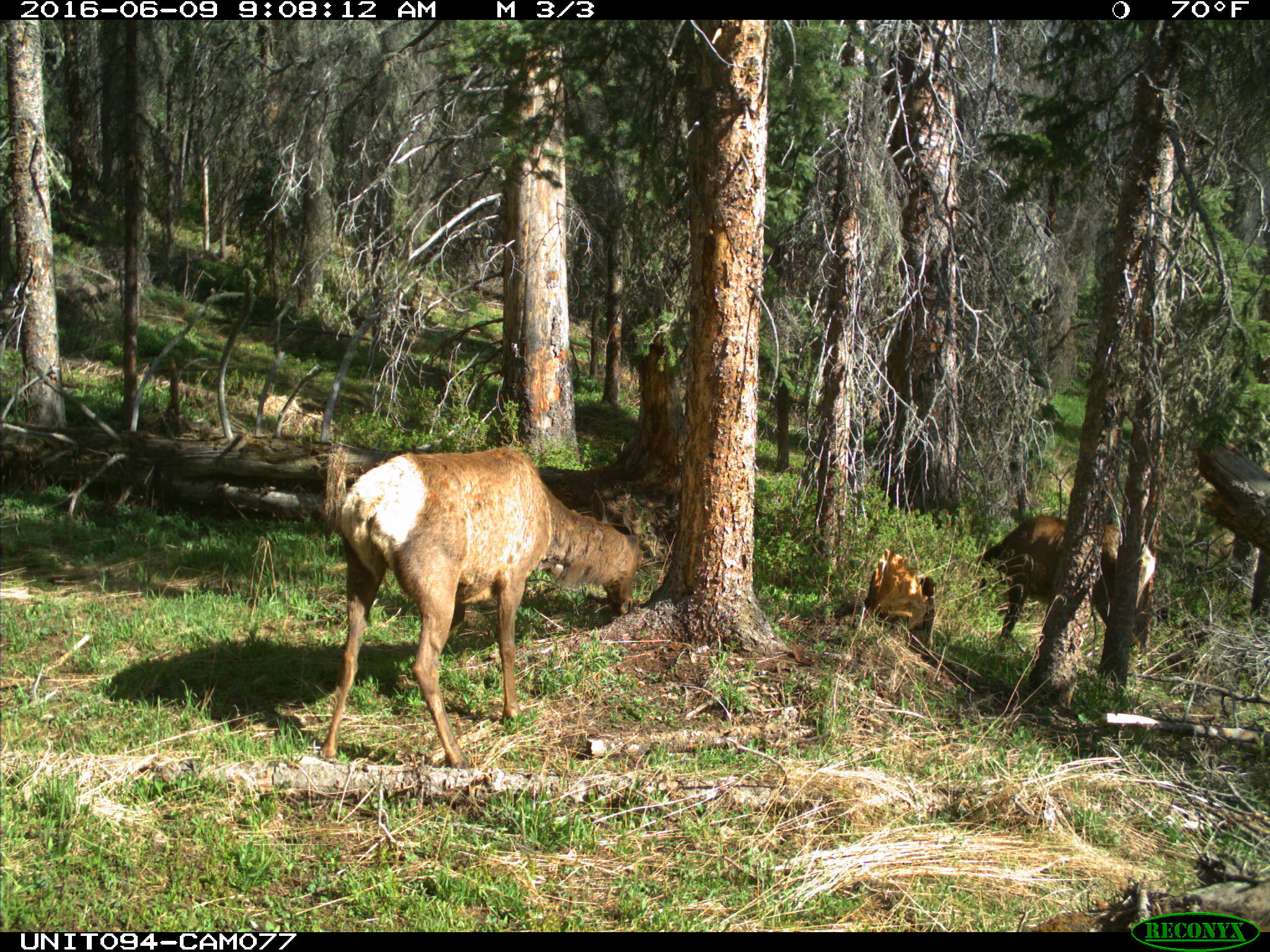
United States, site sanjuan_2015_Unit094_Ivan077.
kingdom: Animalia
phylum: Chordata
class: Mammalia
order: Artiodactyla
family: Cervidae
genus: Cervus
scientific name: Cervus elaphus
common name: red deer